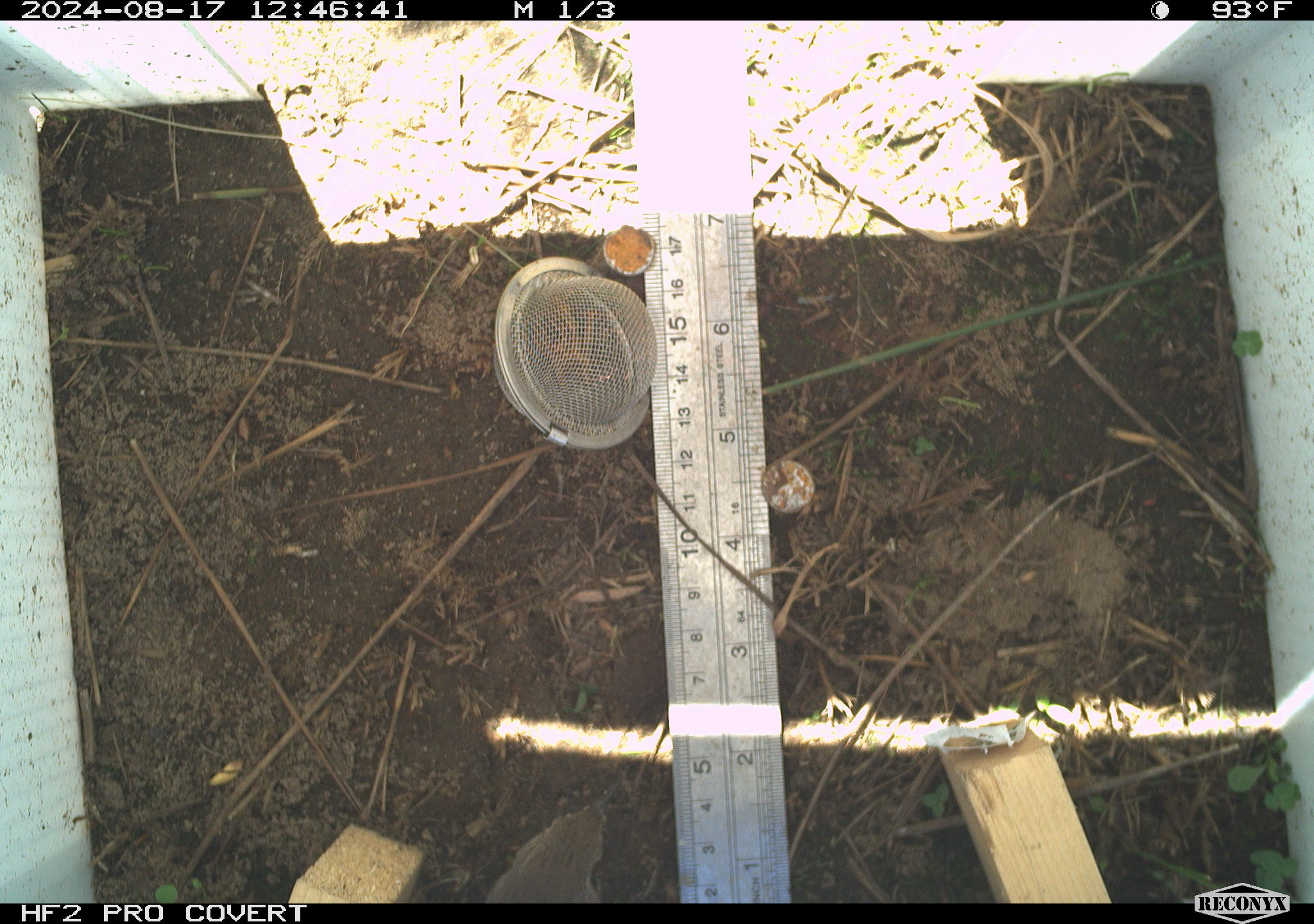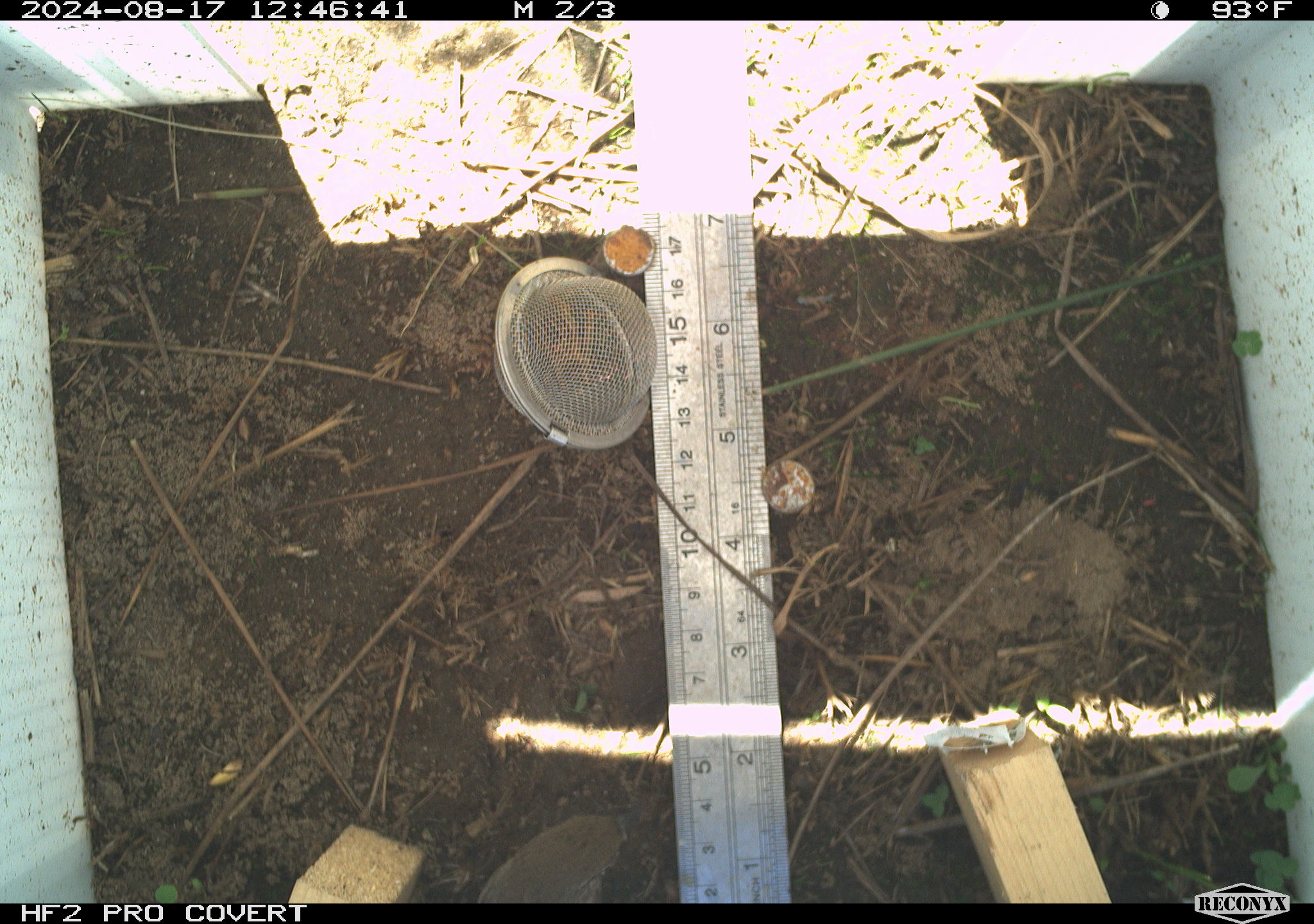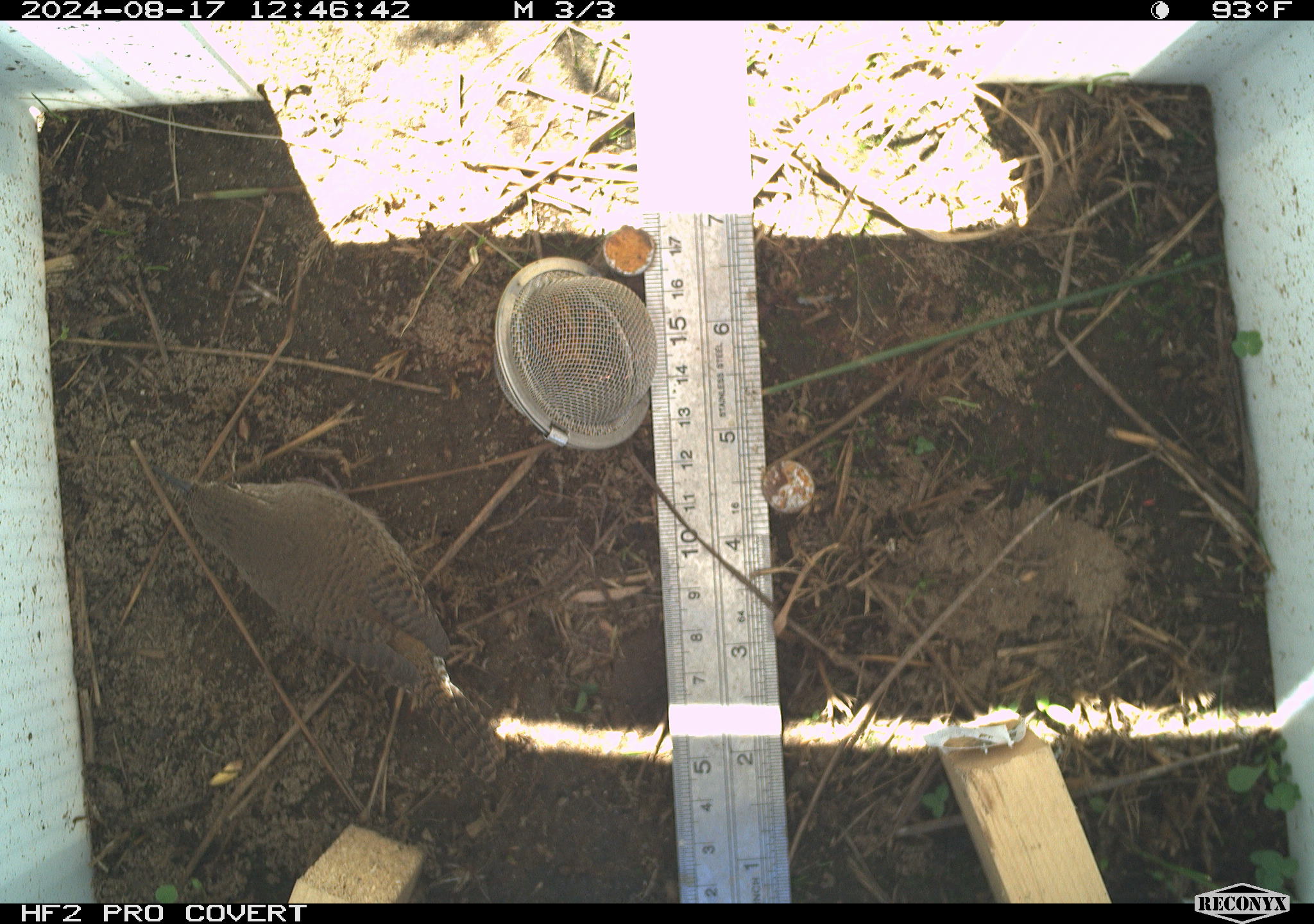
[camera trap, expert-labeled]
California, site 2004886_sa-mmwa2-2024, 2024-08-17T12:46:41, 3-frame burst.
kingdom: Animalia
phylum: Chordata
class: Aves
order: Passeriformes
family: Troglodytidae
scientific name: Troglodytidae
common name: wren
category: troglodytidae family